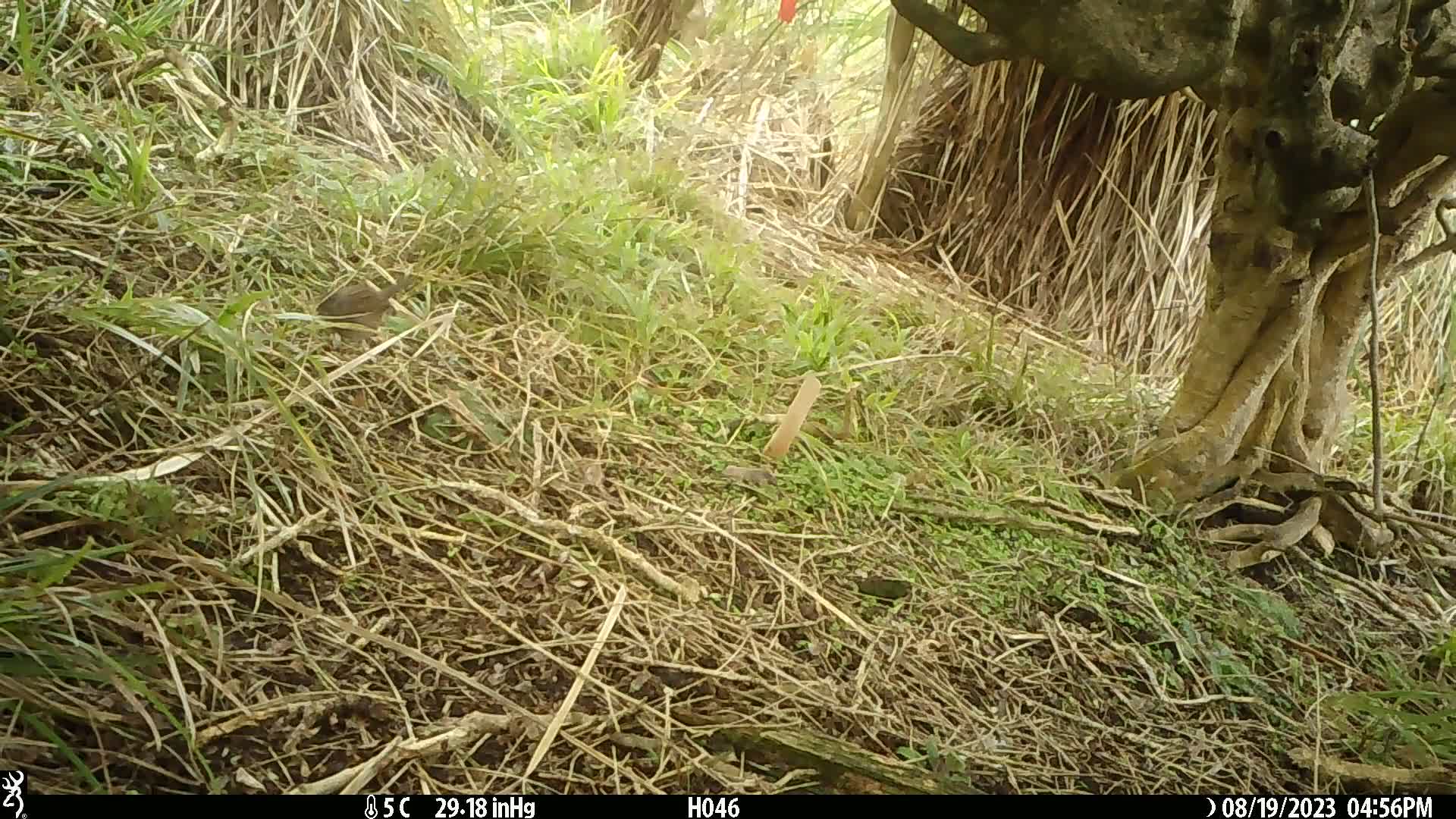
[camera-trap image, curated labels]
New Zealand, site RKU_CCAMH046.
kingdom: Animalia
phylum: Chordata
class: Aves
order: Passeriformes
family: Prunellidae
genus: Prunella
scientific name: Prunella modularis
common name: dunnock